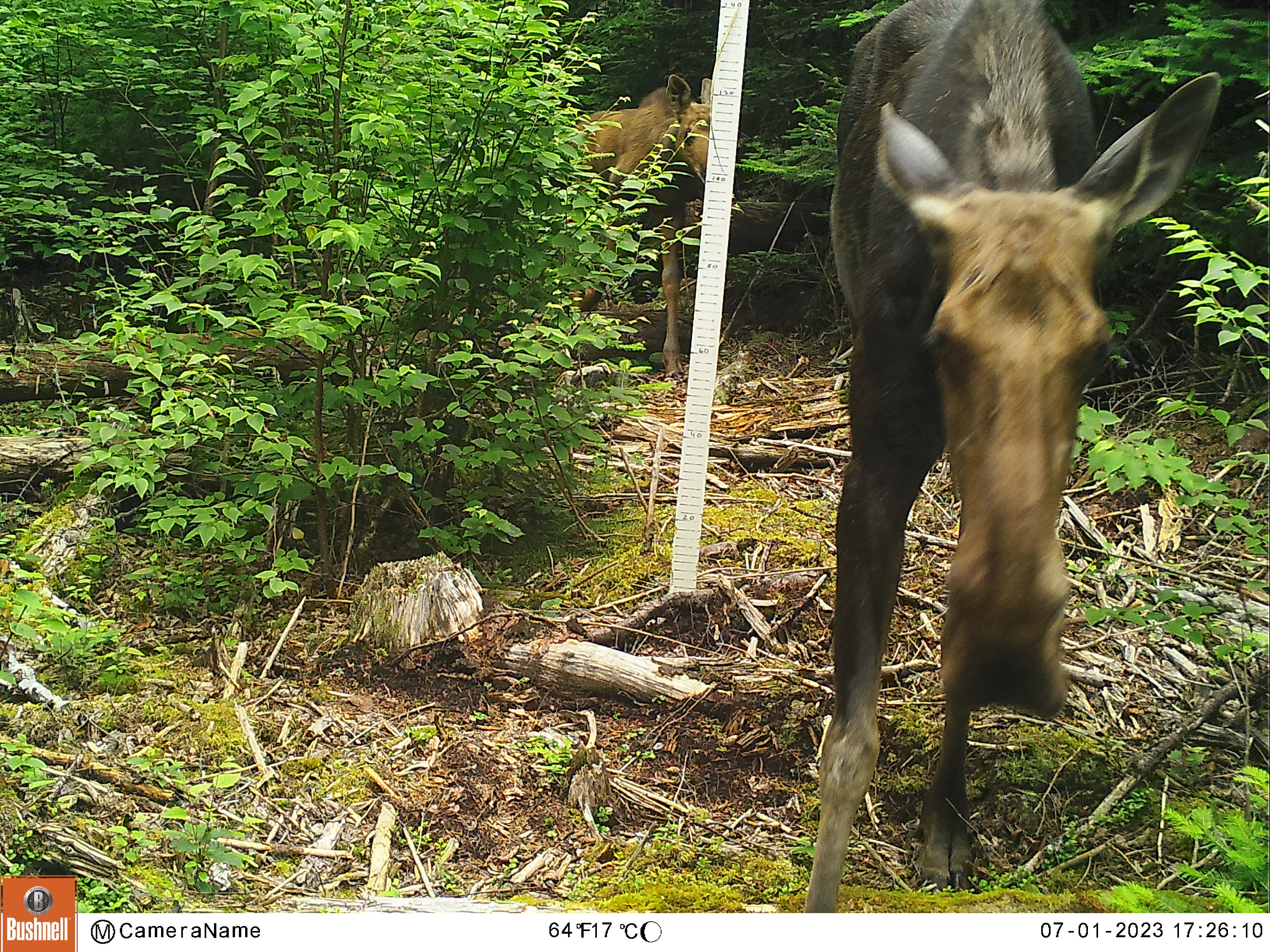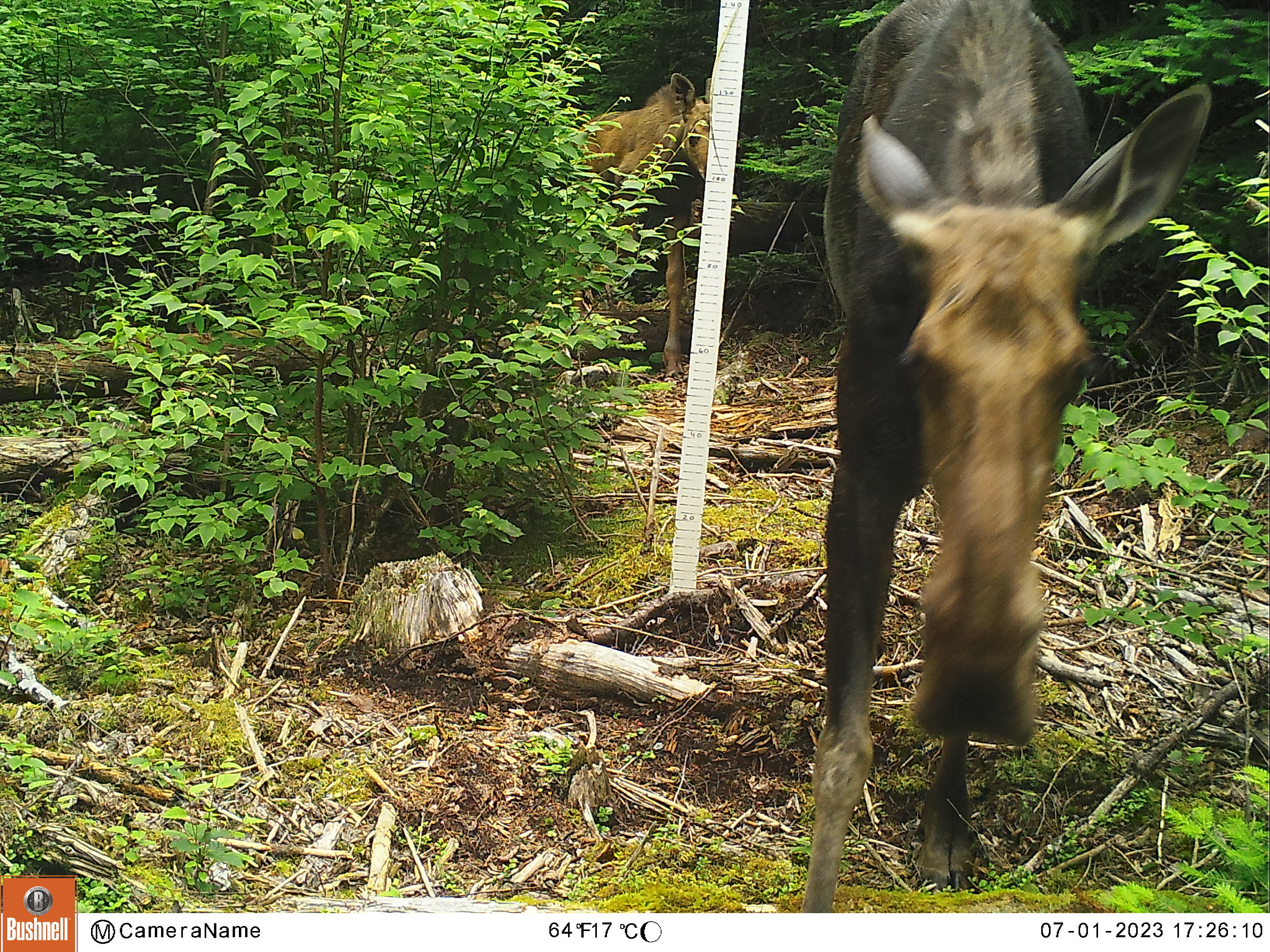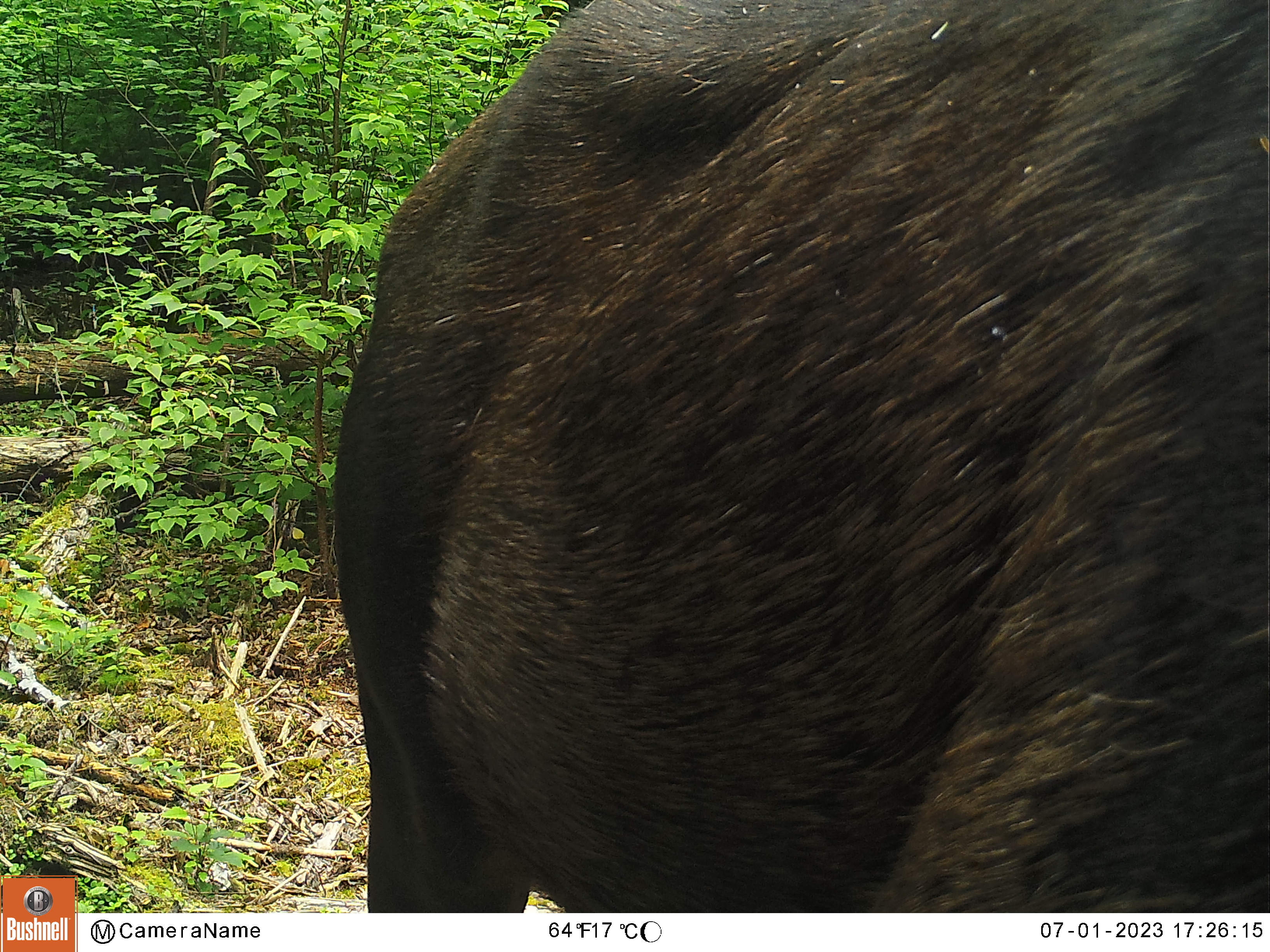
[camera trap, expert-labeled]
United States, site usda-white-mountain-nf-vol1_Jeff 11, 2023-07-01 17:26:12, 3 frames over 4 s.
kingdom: Animalia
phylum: Chordata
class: Mammalia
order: Artiodactyla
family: Cervidae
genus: Alces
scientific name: Alces alces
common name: moose